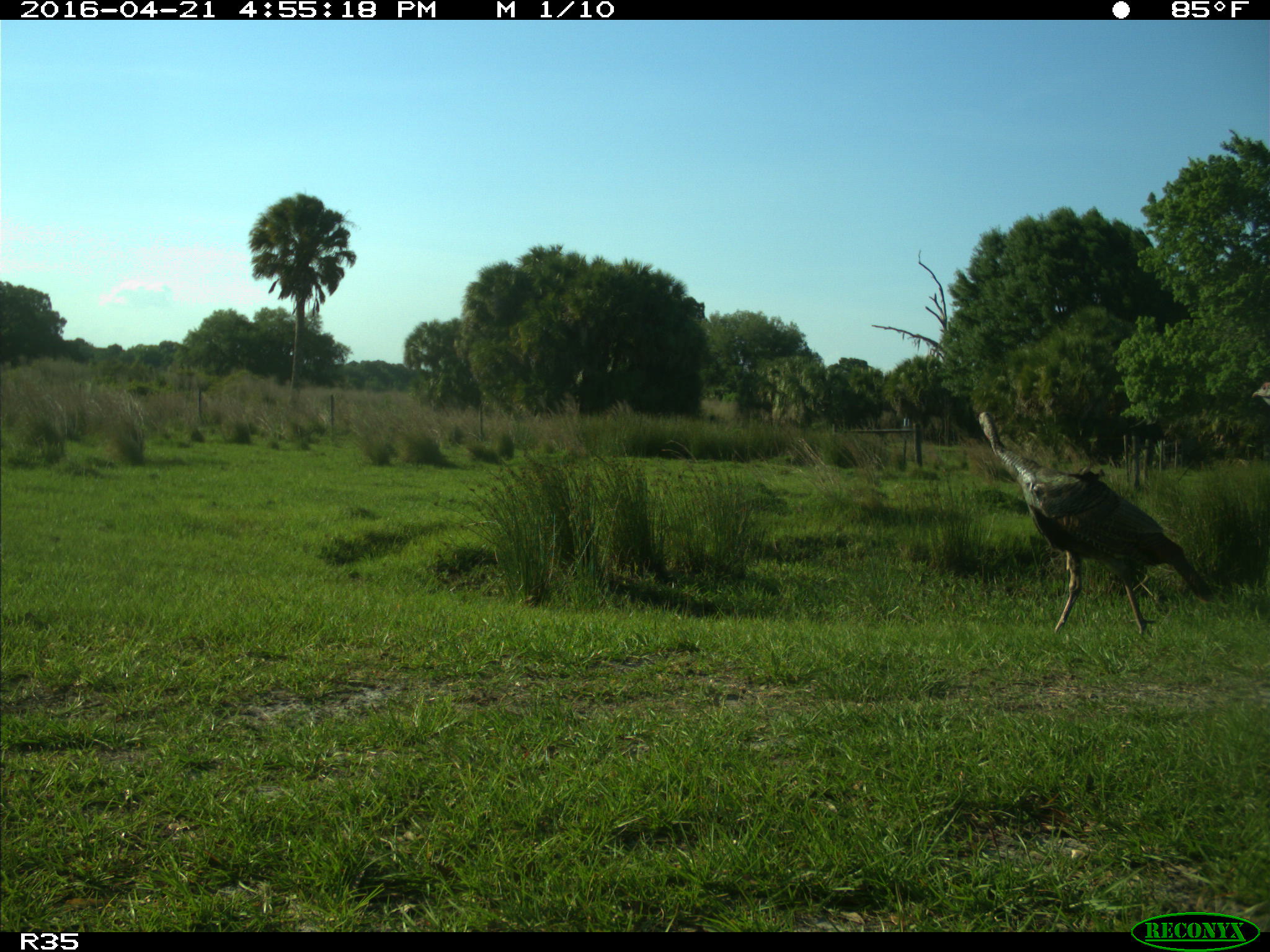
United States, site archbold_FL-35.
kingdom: Animalia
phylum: Chordata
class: Aves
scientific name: Aves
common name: birds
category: unidentified bird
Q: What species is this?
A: Unidentified bird (birds) (Aves).